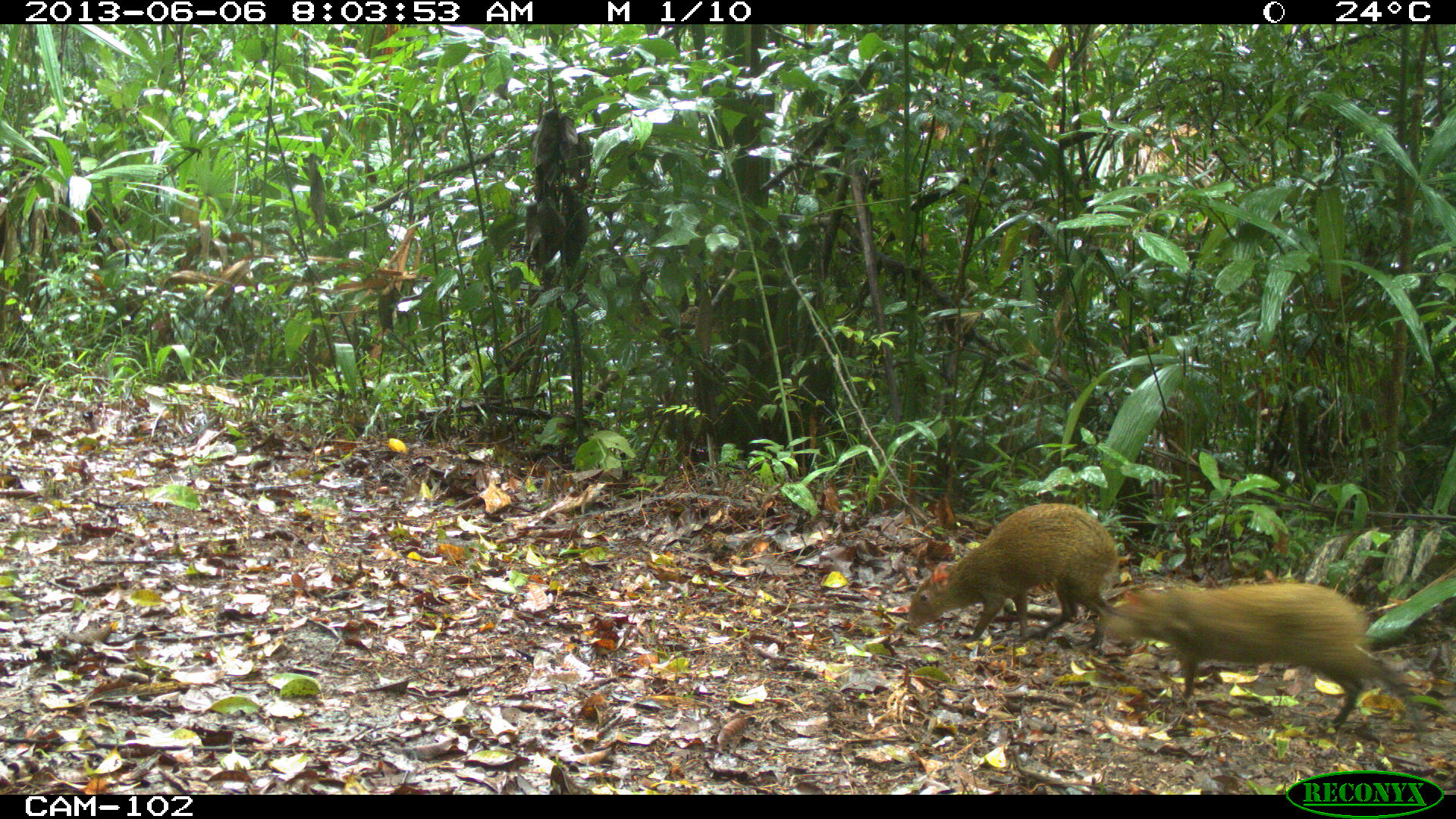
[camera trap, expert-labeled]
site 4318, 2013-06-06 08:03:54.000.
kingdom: Animalia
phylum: Chordata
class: Mammalia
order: Rodentia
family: Dasyproctidae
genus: Dasyprocta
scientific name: Dasyprocta punctata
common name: central american agouti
Dasyprocta punctata (central american agouti), count 2.